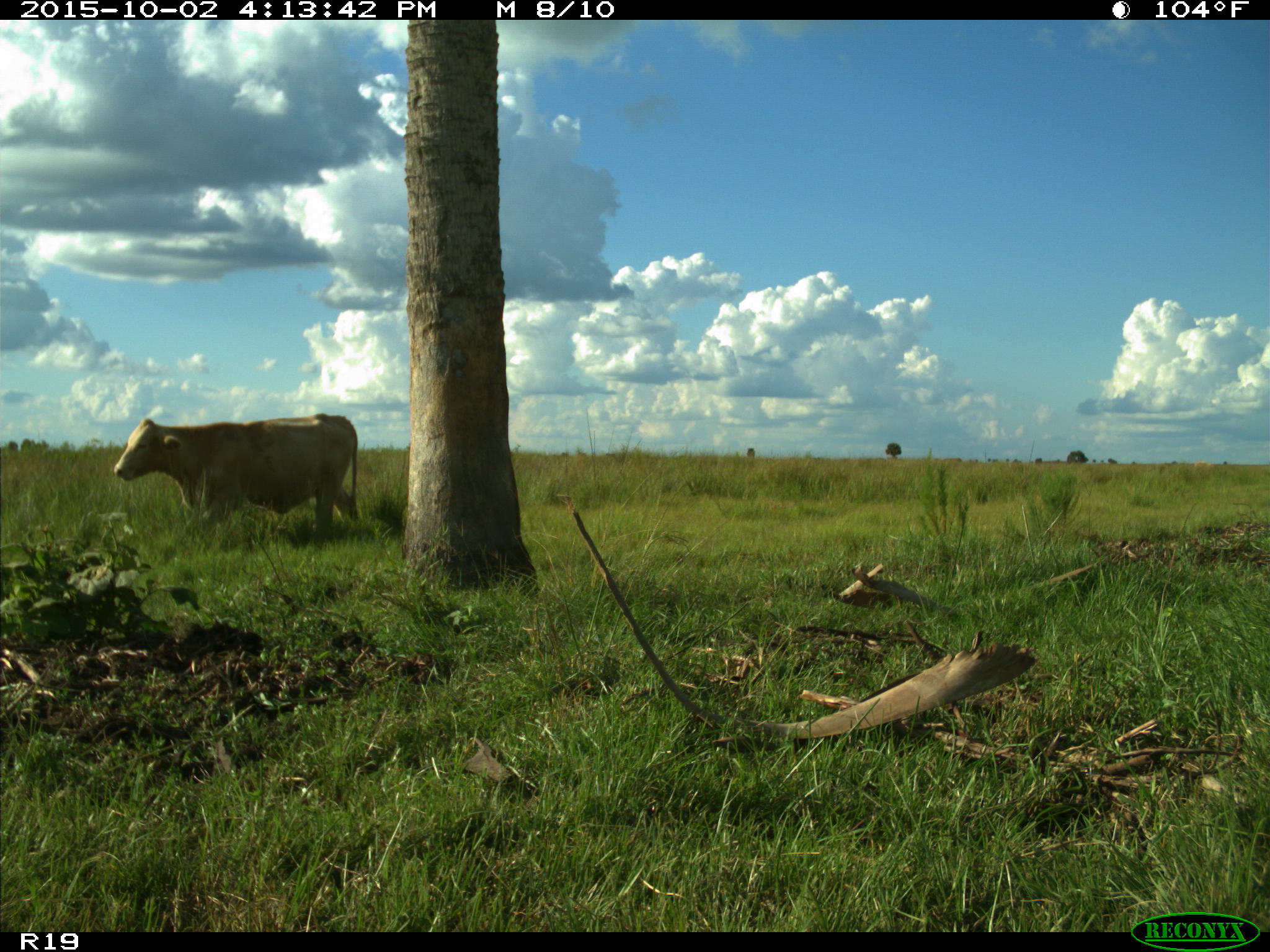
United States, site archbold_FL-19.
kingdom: Animalia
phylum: Chordata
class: Mammalia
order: Artiodactyla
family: Bovidae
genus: Bos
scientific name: Bos taurus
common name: domestic cow